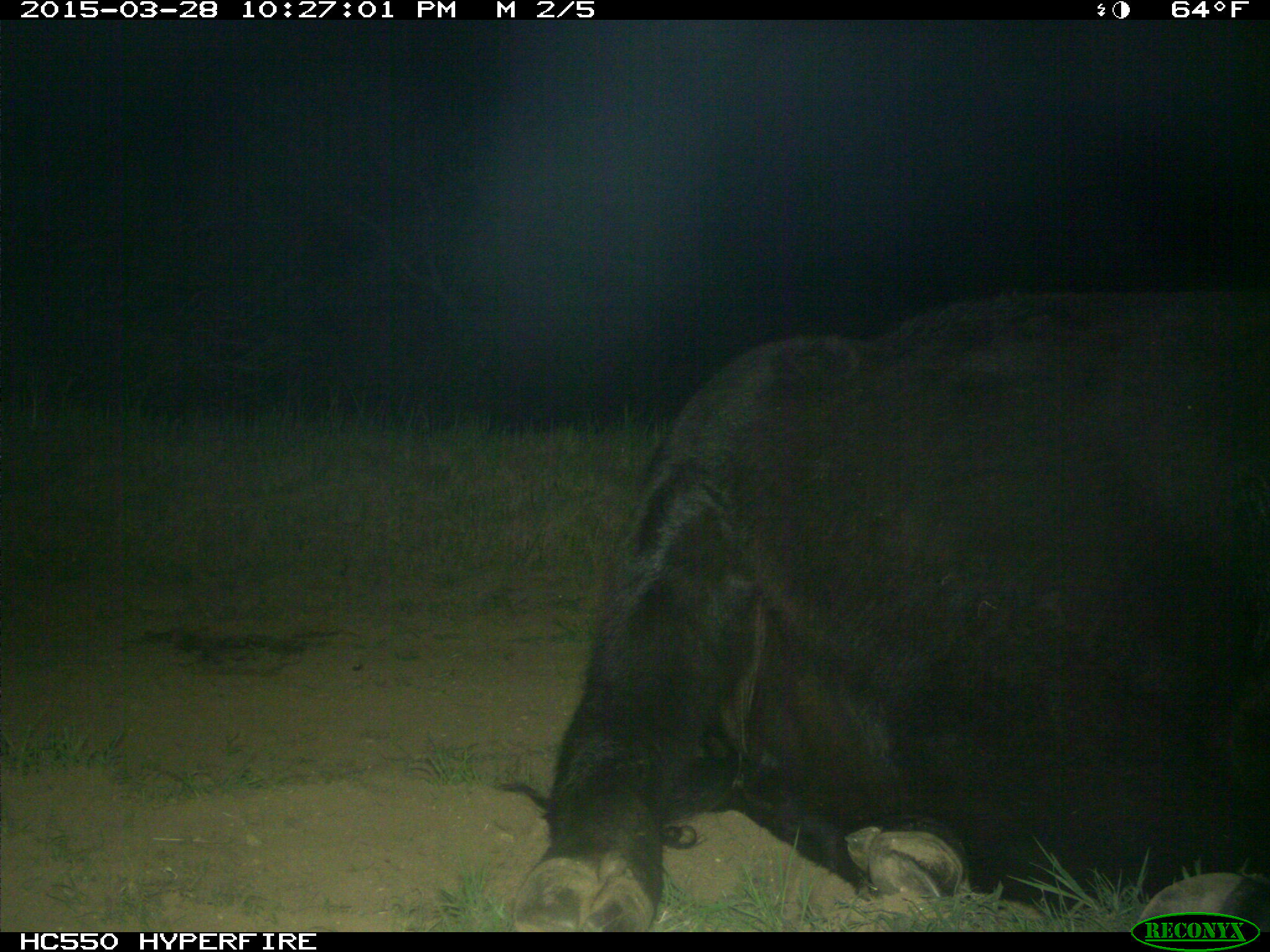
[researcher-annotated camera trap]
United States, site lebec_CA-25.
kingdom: Animalia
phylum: Chordata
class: Mammalia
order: Artiodactyla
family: Bovidae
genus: Bos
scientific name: Bos taurus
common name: domestic cow